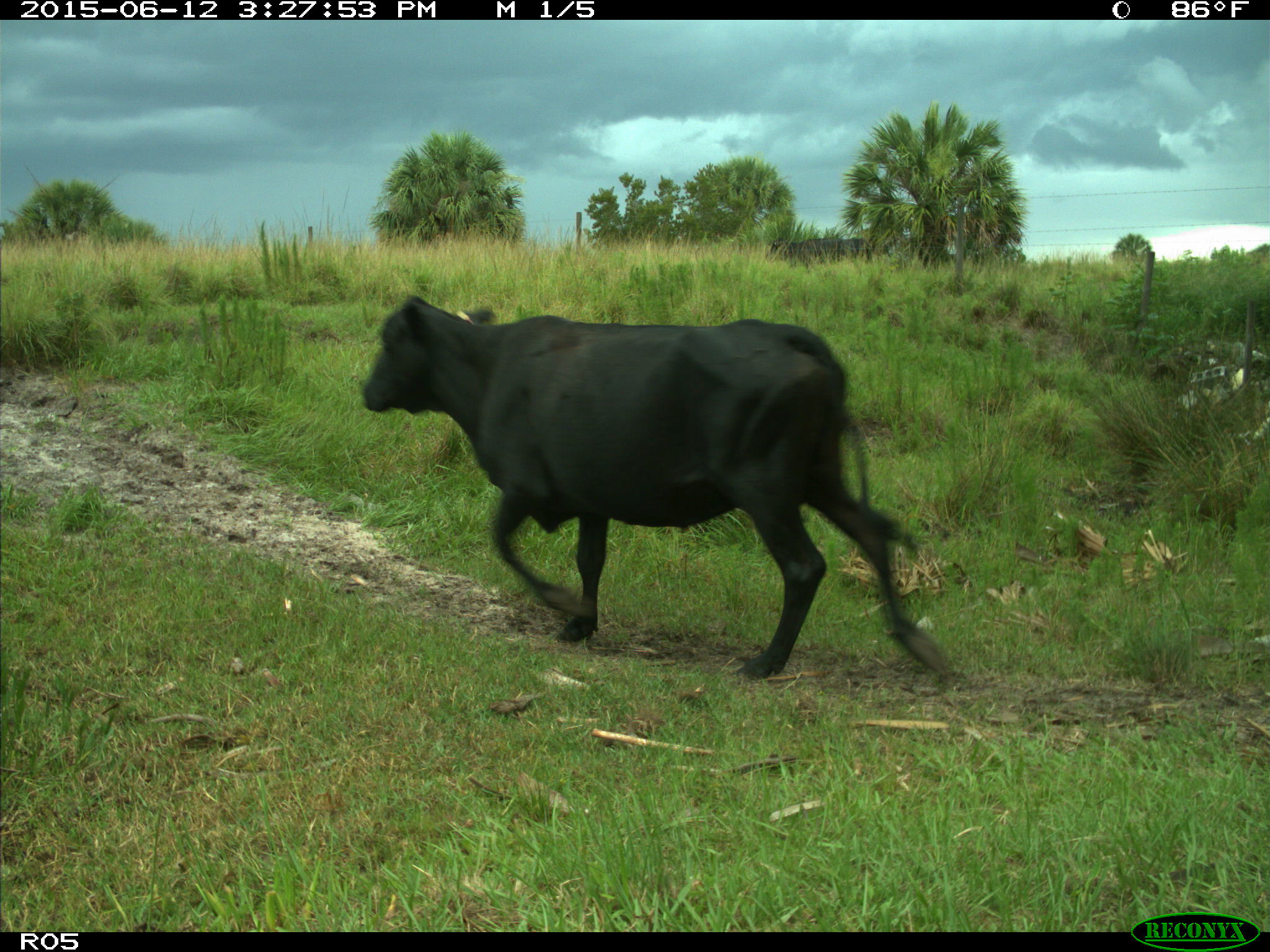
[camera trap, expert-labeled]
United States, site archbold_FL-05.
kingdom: Animalia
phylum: Chordata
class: Mammalia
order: Artiodactyla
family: Bovidae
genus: Bos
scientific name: Bos taurus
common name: domestic cow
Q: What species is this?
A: Bos taurus (domestic cow).